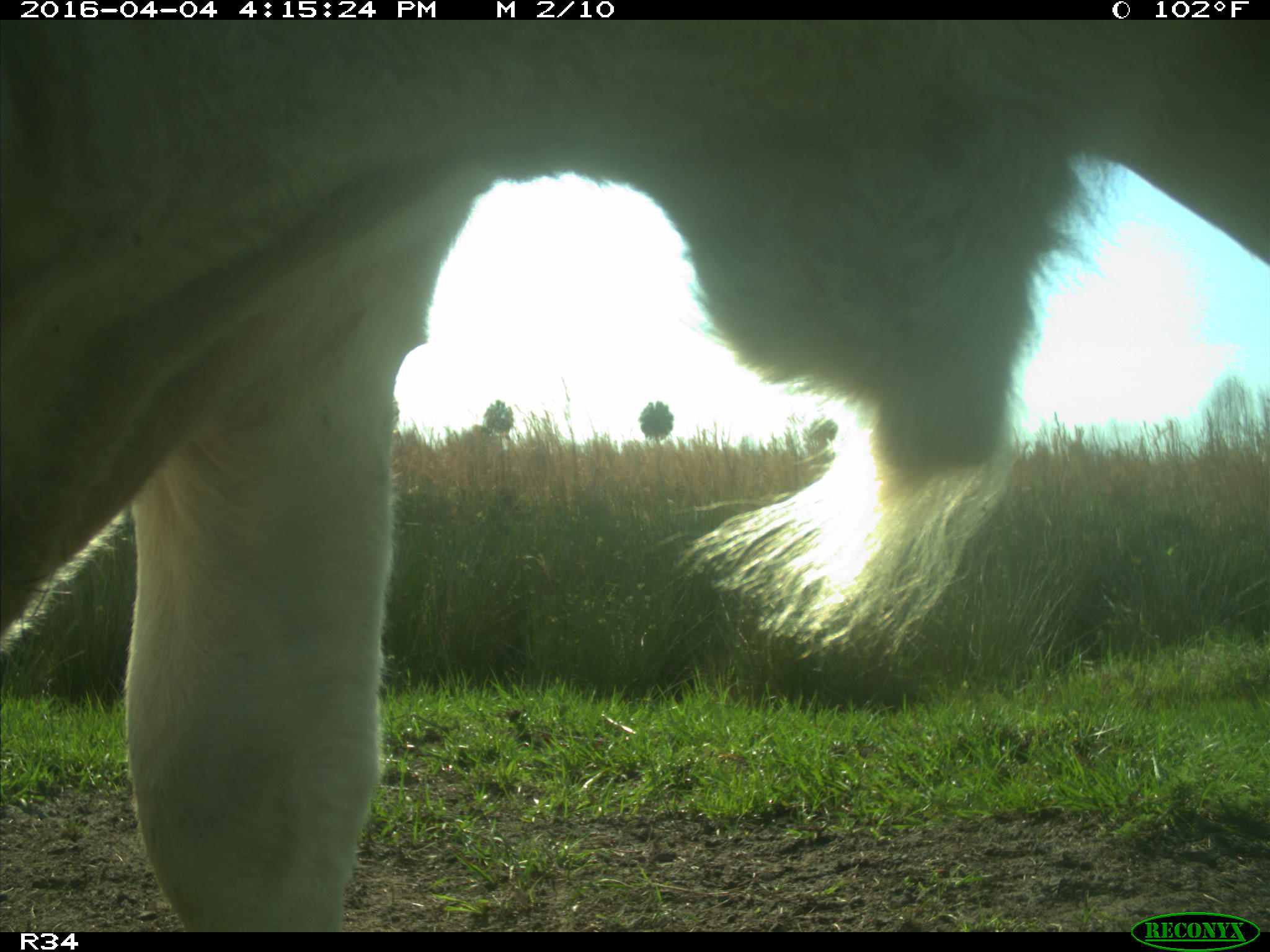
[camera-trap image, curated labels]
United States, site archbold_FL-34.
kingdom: Animalia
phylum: Chordata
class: Mammalia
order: Artiodactyla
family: Bovidae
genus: Bos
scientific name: Bos taurus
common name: domestic cow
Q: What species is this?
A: Bos taurus (domestic cow).